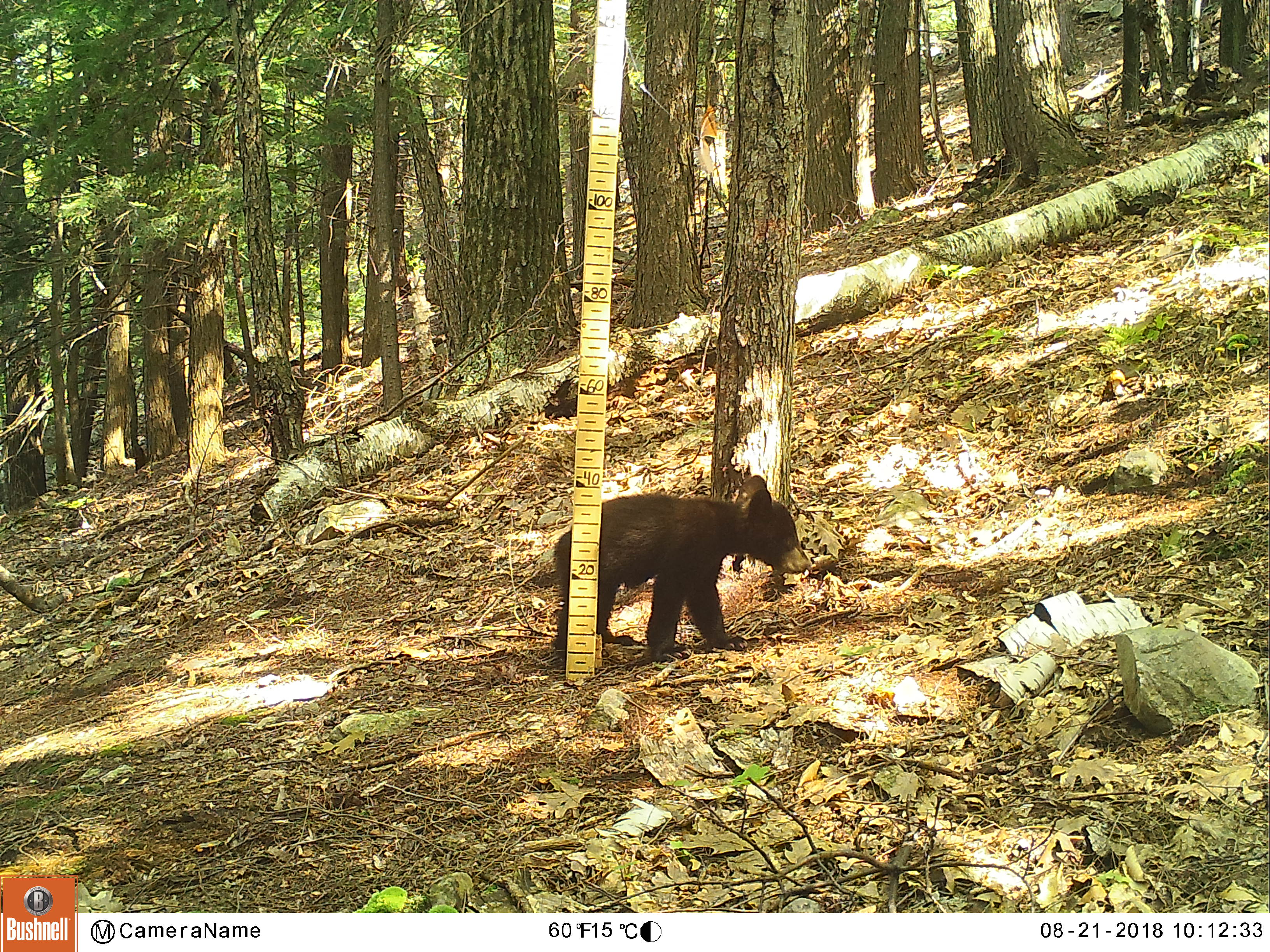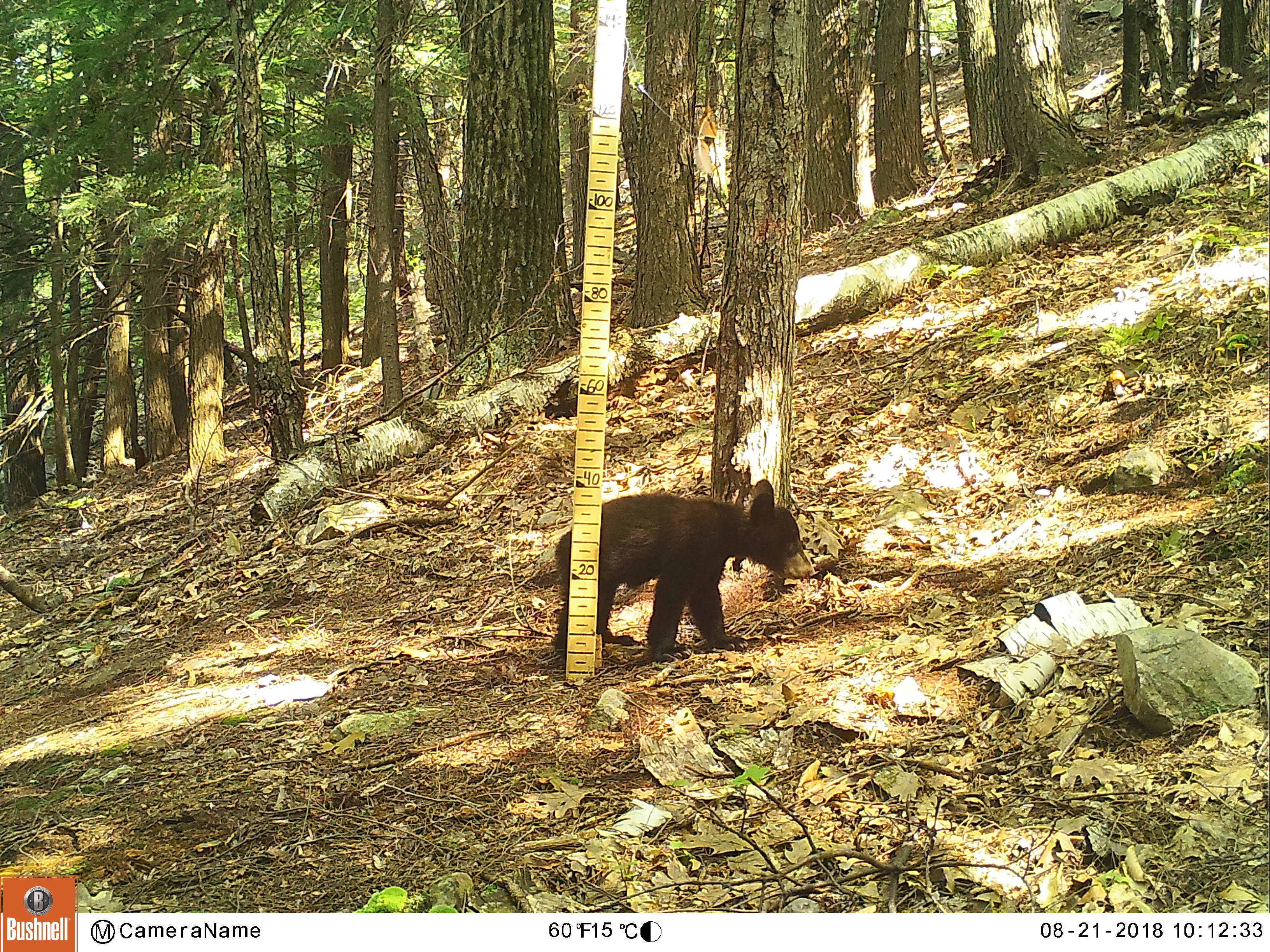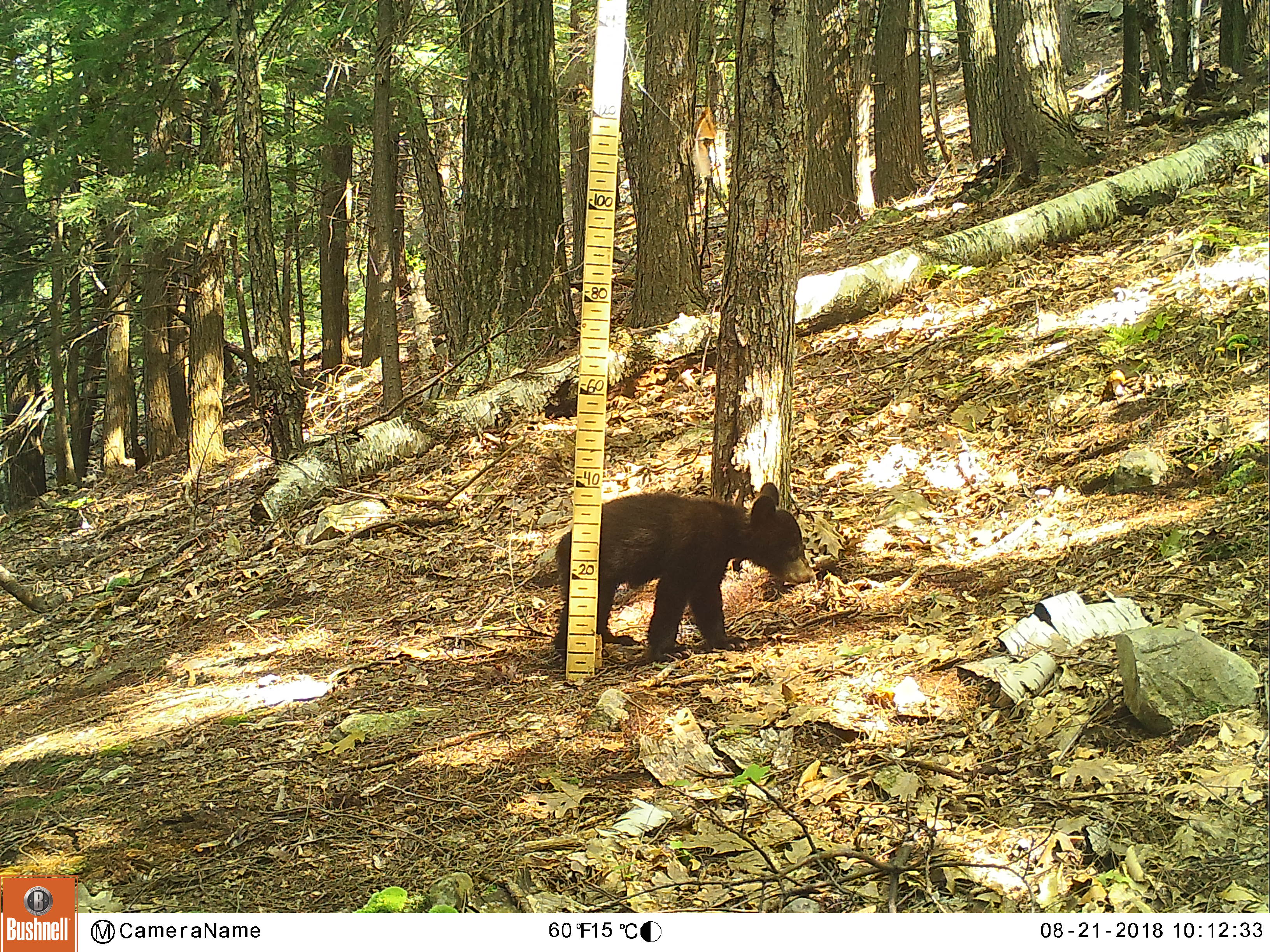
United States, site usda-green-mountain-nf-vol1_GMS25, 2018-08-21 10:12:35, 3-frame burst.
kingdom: Animalia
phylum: Chordata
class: Mammalia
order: Carnivora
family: Ursidae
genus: Ursus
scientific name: Ursus americanus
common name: black bear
Black bear (Ursus americanus).